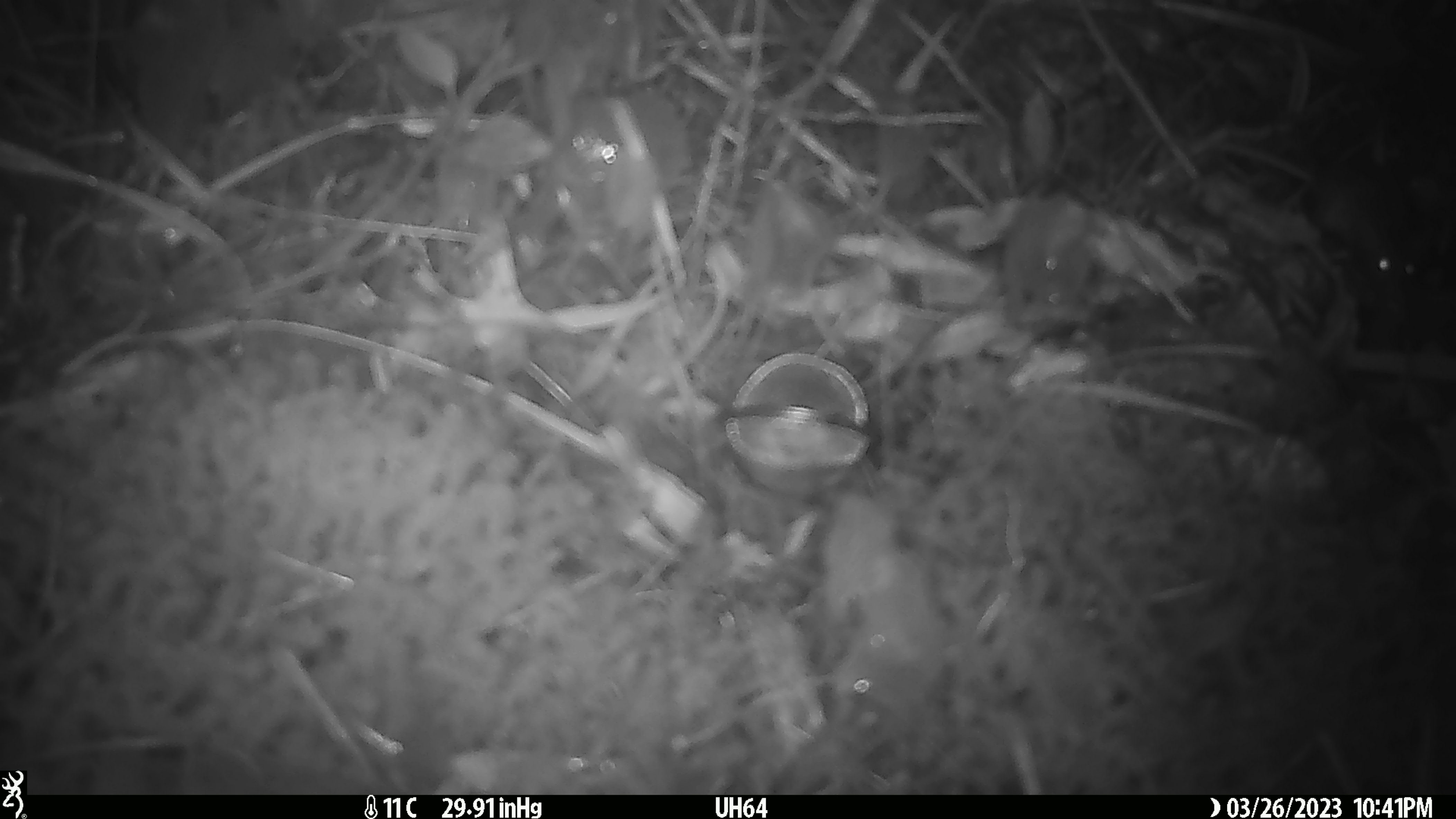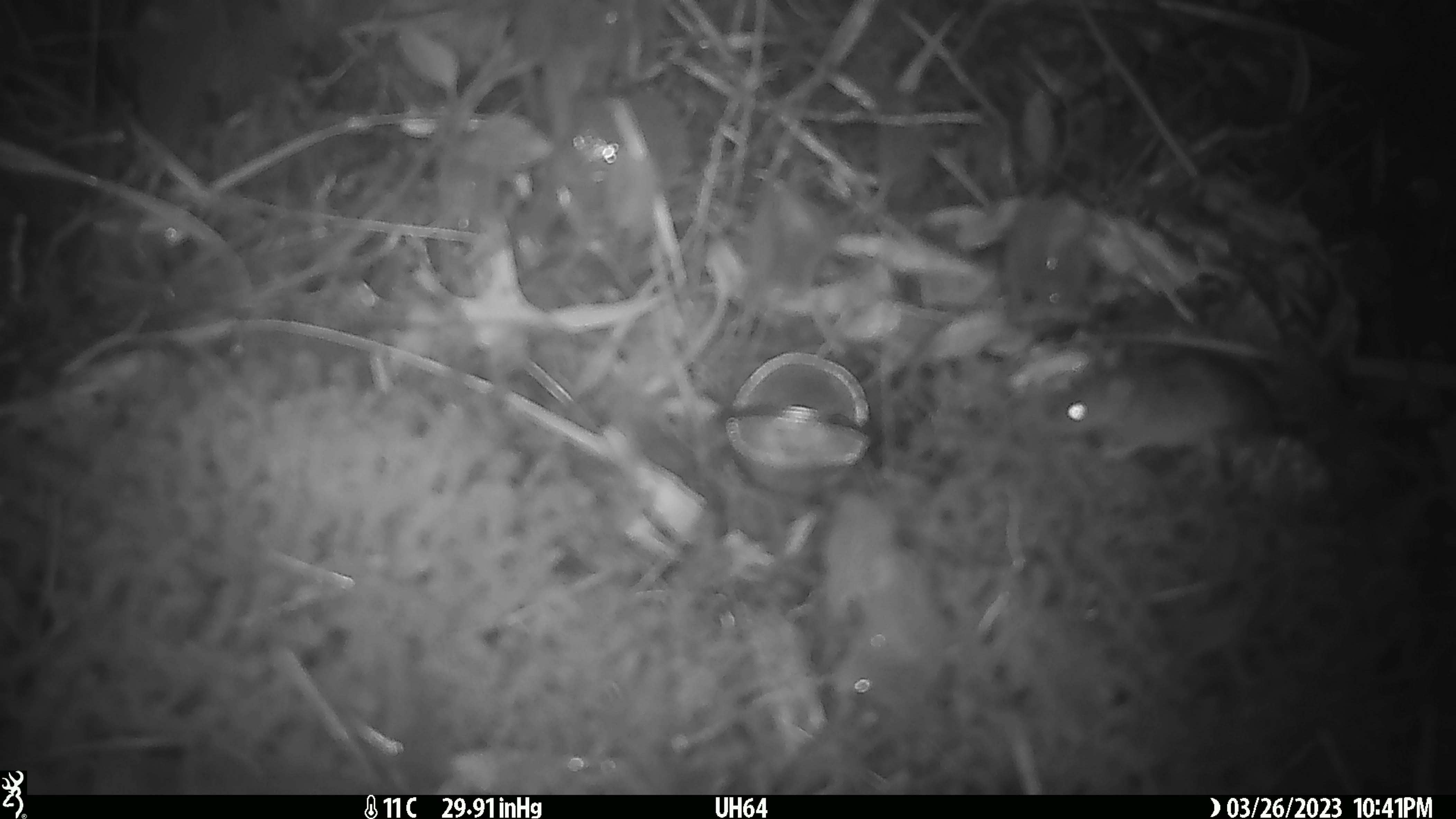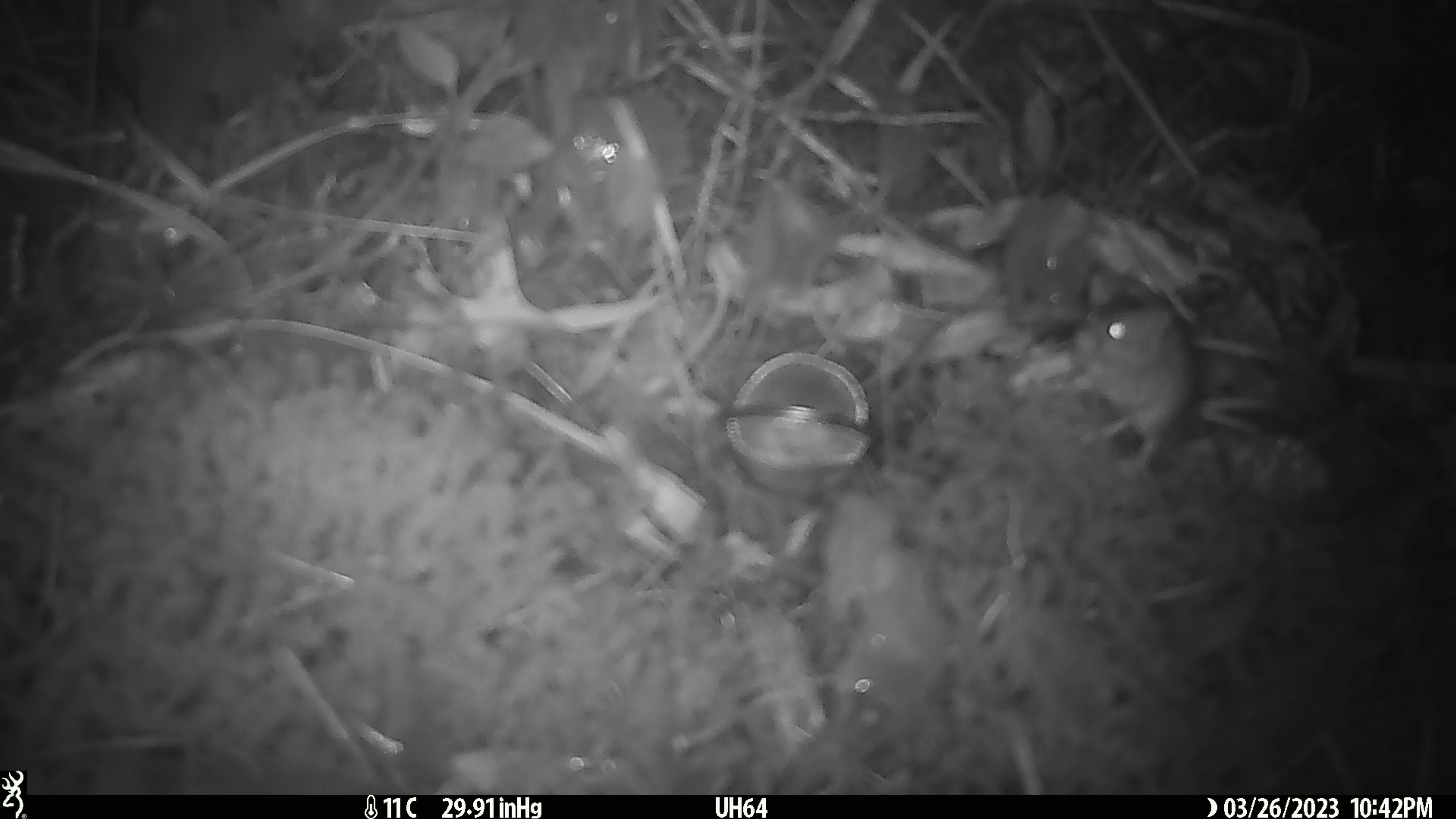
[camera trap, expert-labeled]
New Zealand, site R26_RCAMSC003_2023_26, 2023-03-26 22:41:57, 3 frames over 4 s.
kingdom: Animalia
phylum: Chordata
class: Mammalia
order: Rodentia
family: Muridae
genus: Mus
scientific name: Mus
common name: mouse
Mouse (Mus).